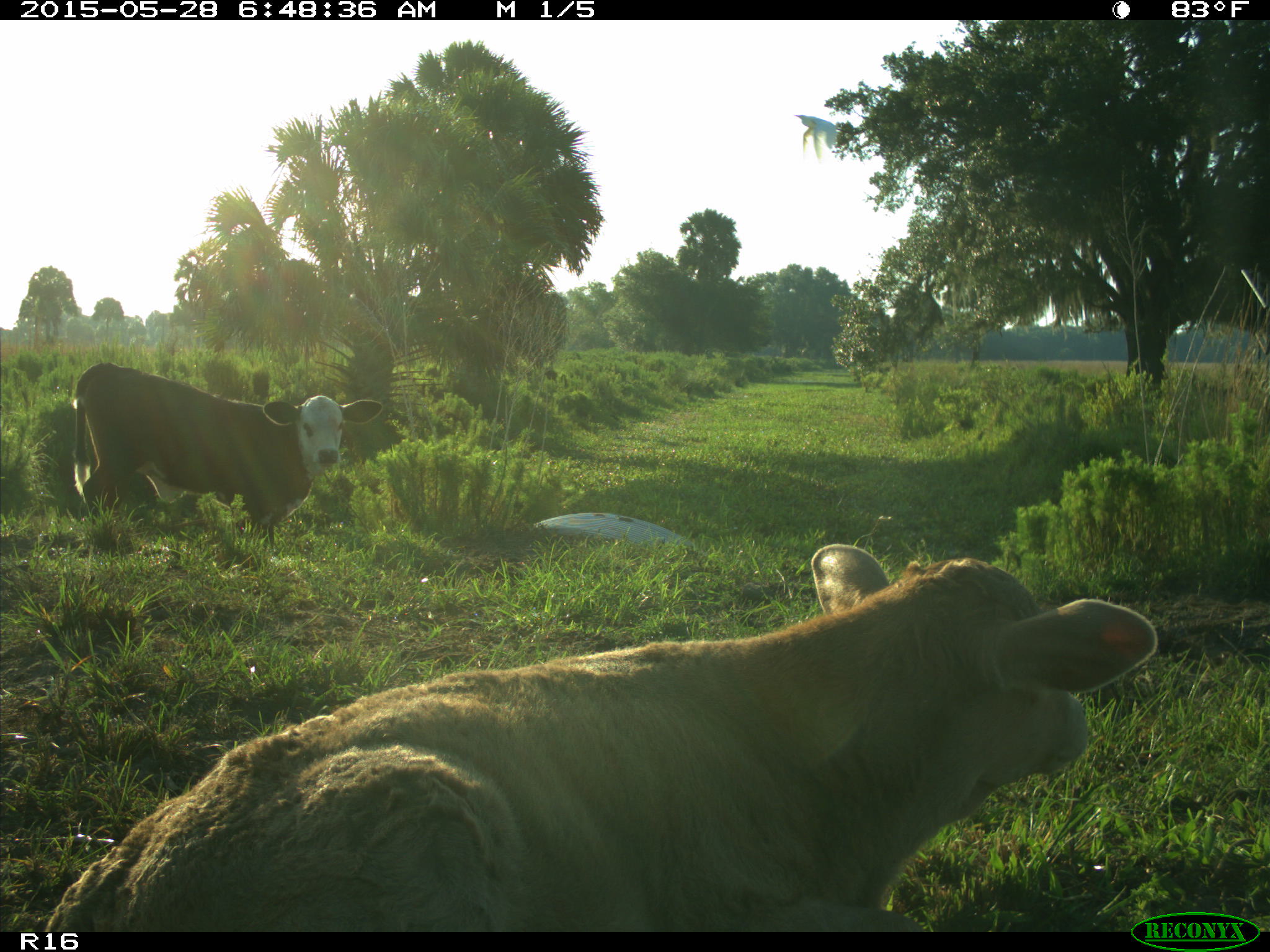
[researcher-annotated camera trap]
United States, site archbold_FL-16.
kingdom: Animalia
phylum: Chordata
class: Mammalia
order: Artiodactyla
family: Bovidae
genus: Bos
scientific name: Bos taurus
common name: domestic cow